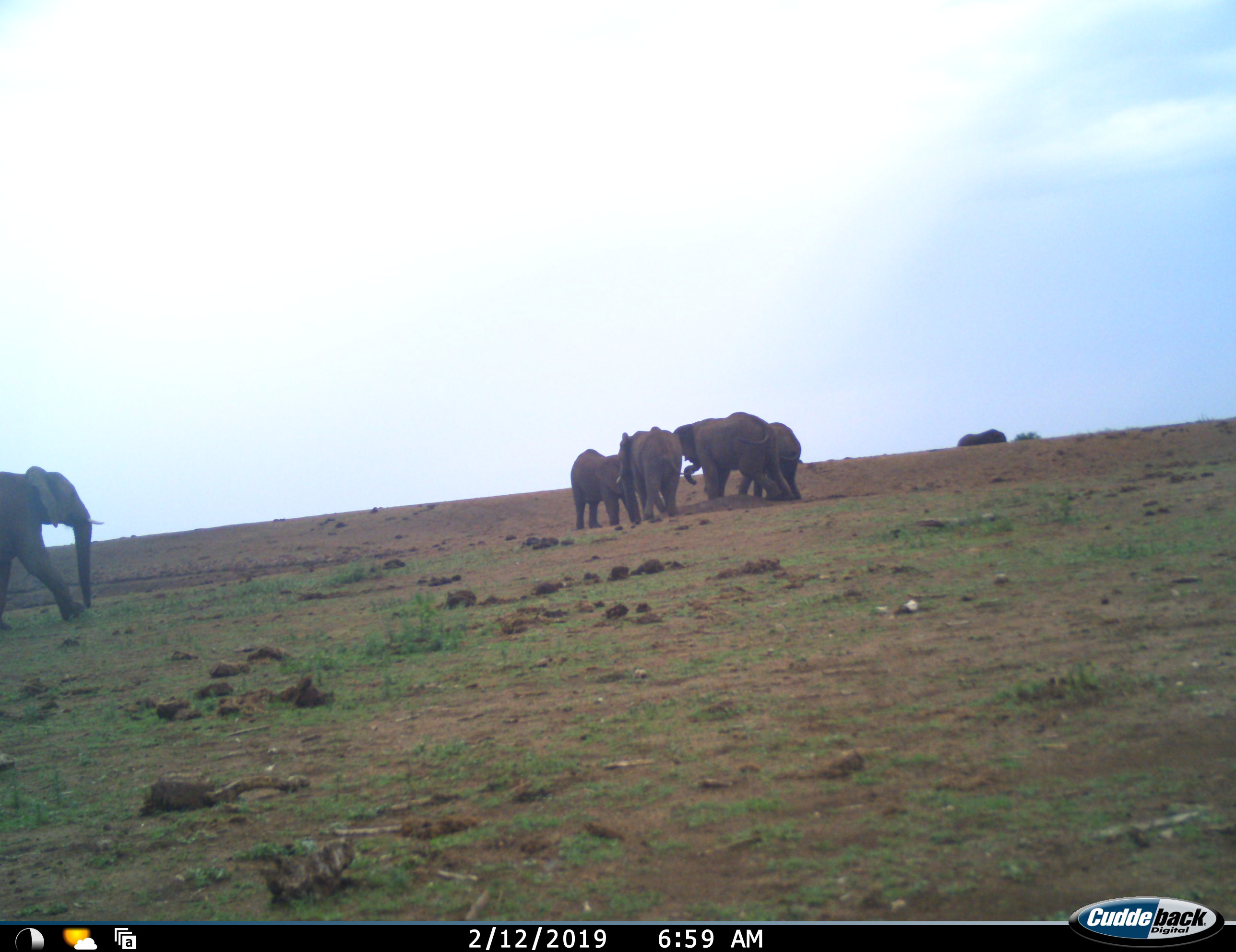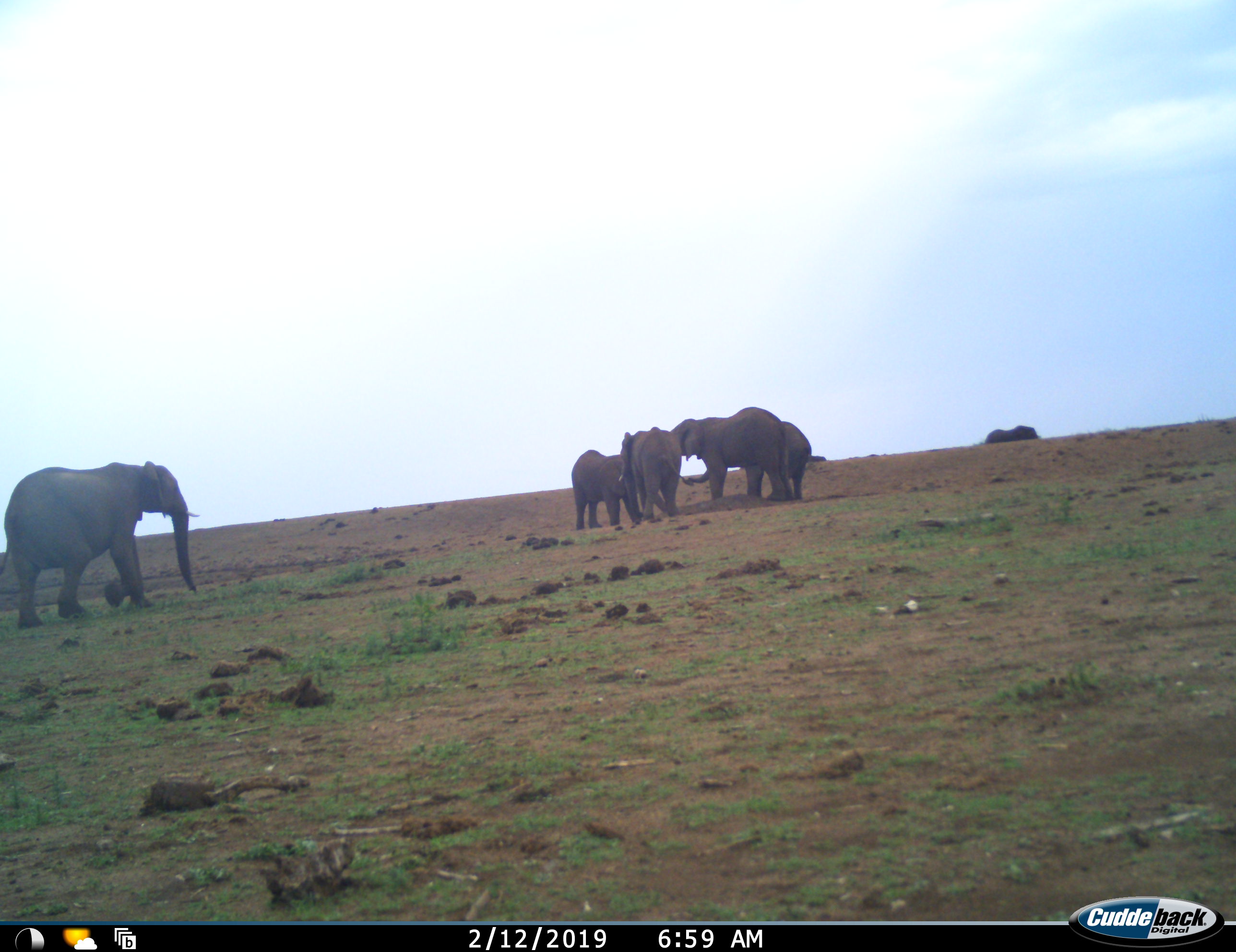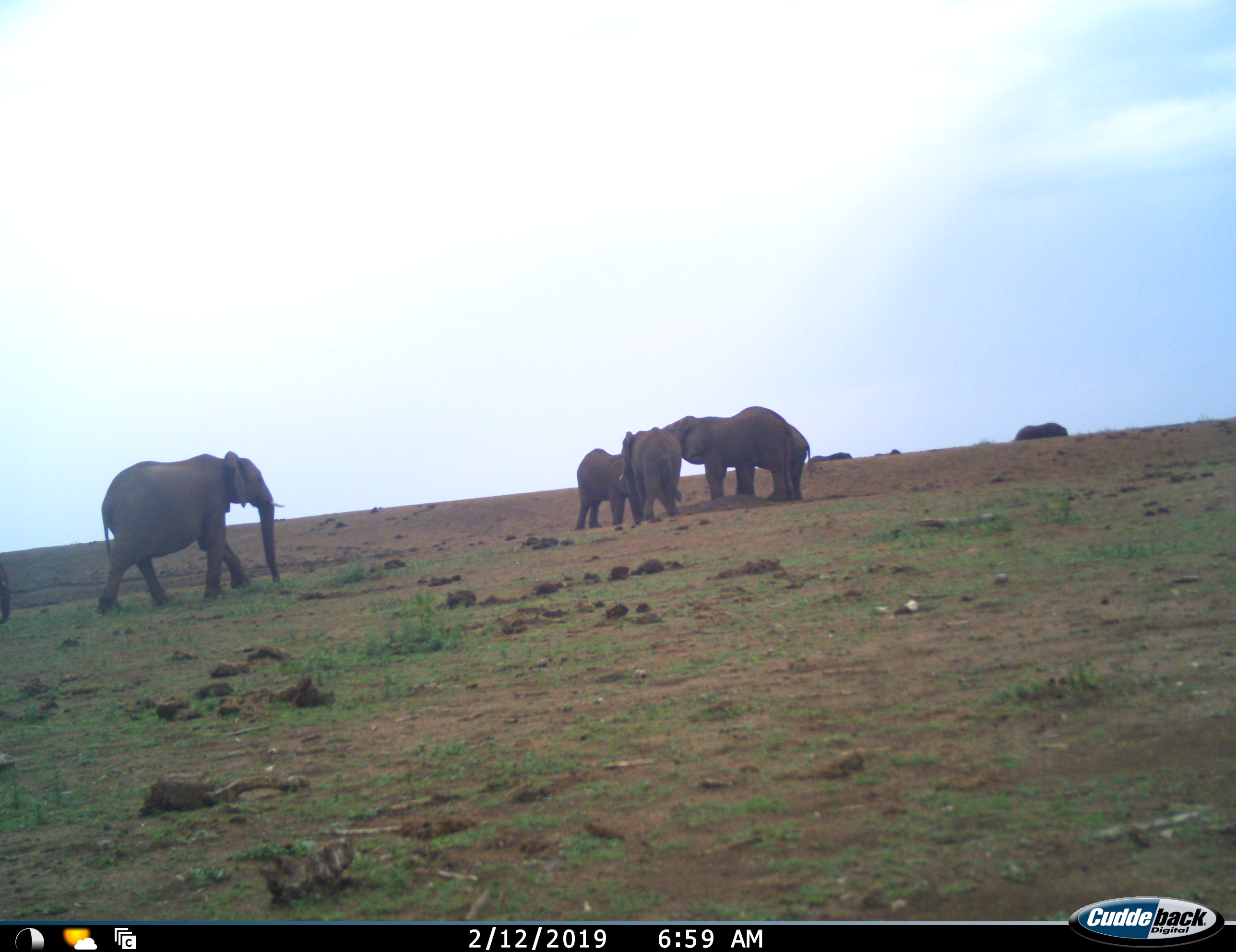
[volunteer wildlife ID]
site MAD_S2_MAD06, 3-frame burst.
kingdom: Animalia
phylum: Chordata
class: Mammalia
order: Proboscidea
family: Elephantidae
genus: Loxodonta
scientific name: Loxodonta africana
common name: african bush elephant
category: elephant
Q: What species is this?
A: Elephant (african bush elephant) (Loxodonta africana).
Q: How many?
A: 8.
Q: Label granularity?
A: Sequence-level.